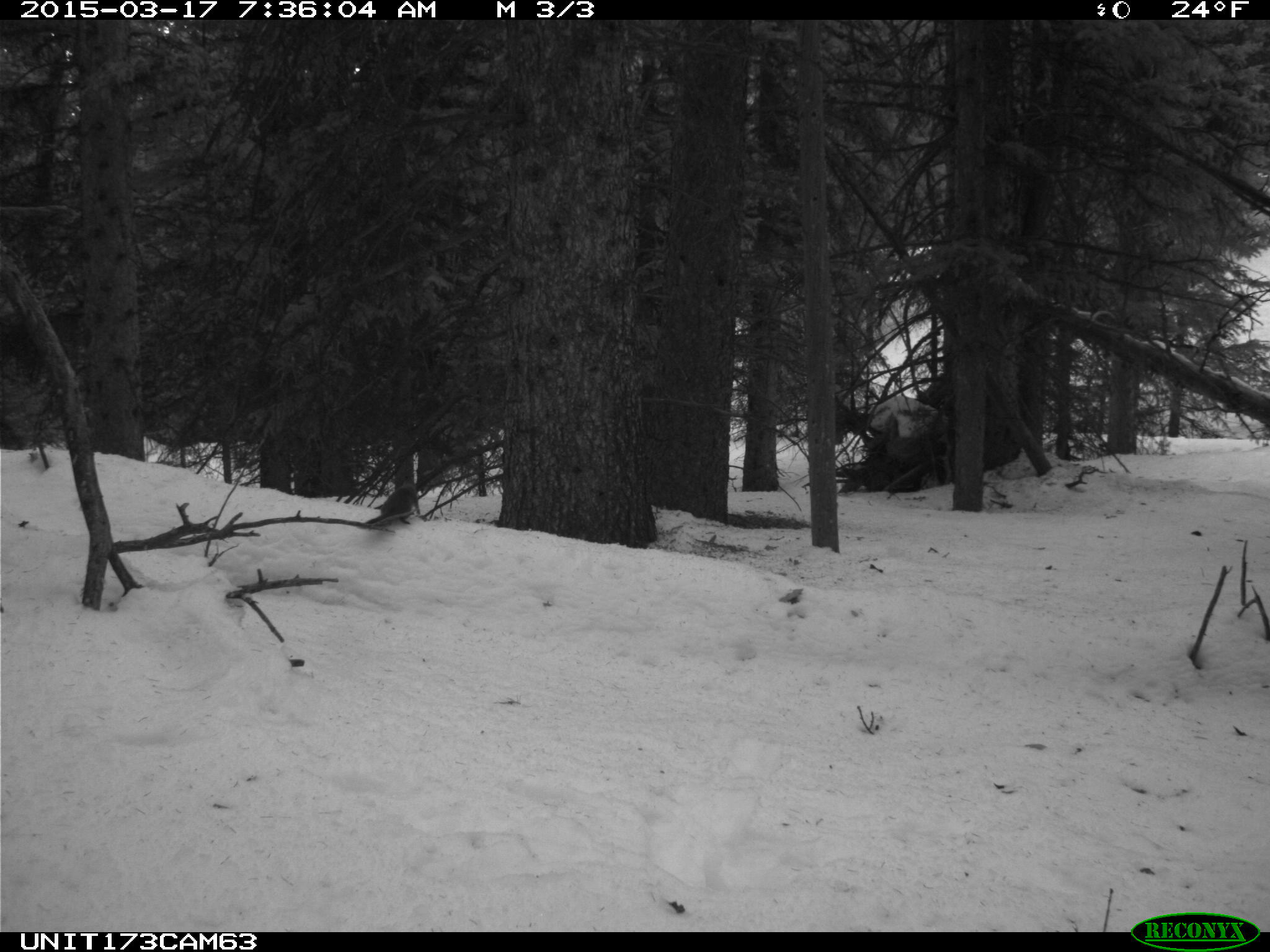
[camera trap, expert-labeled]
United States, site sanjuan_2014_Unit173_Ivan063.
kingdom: Animalia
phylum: Chordata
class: Mammalia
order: Rodentia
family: Sciuridae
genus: Tamiasciurus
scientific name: Tamiasciurus hudsonicus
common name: american red squirrel